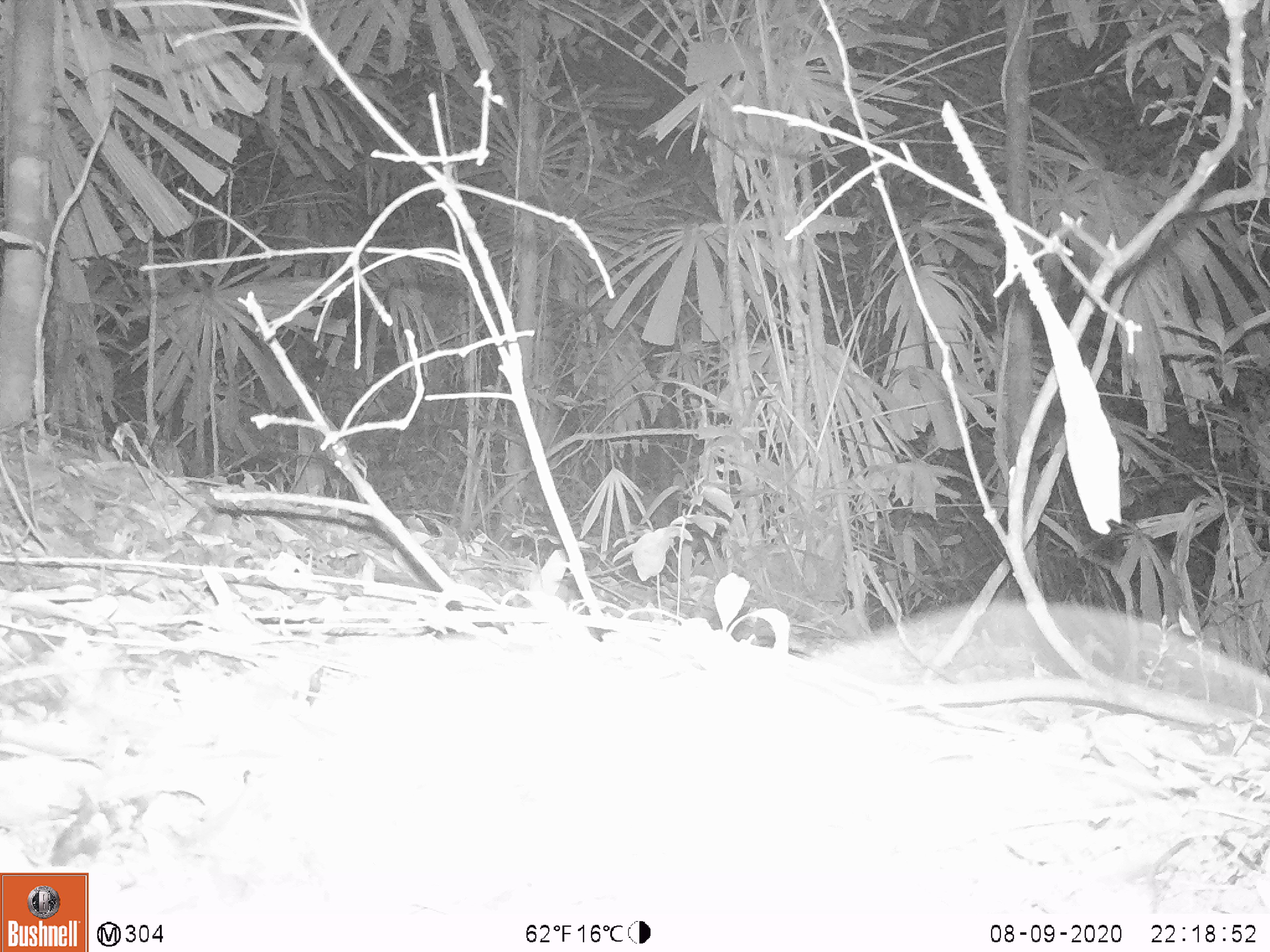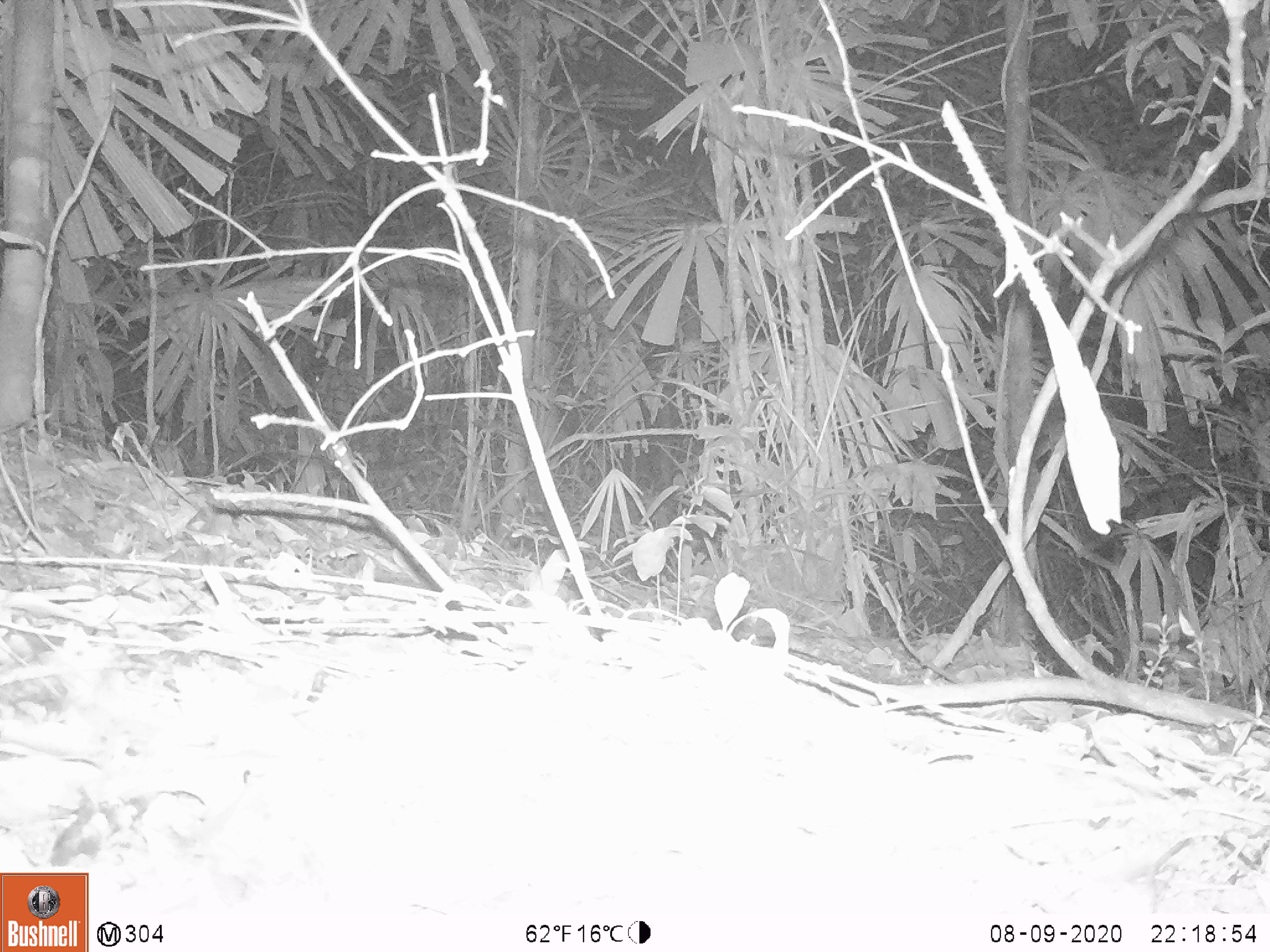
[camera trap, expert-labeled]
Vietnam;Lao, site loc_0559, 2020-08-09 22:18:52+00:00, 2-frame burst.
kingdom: Animalia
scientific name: Animalia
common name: animal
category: unidentified animal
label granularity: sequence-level